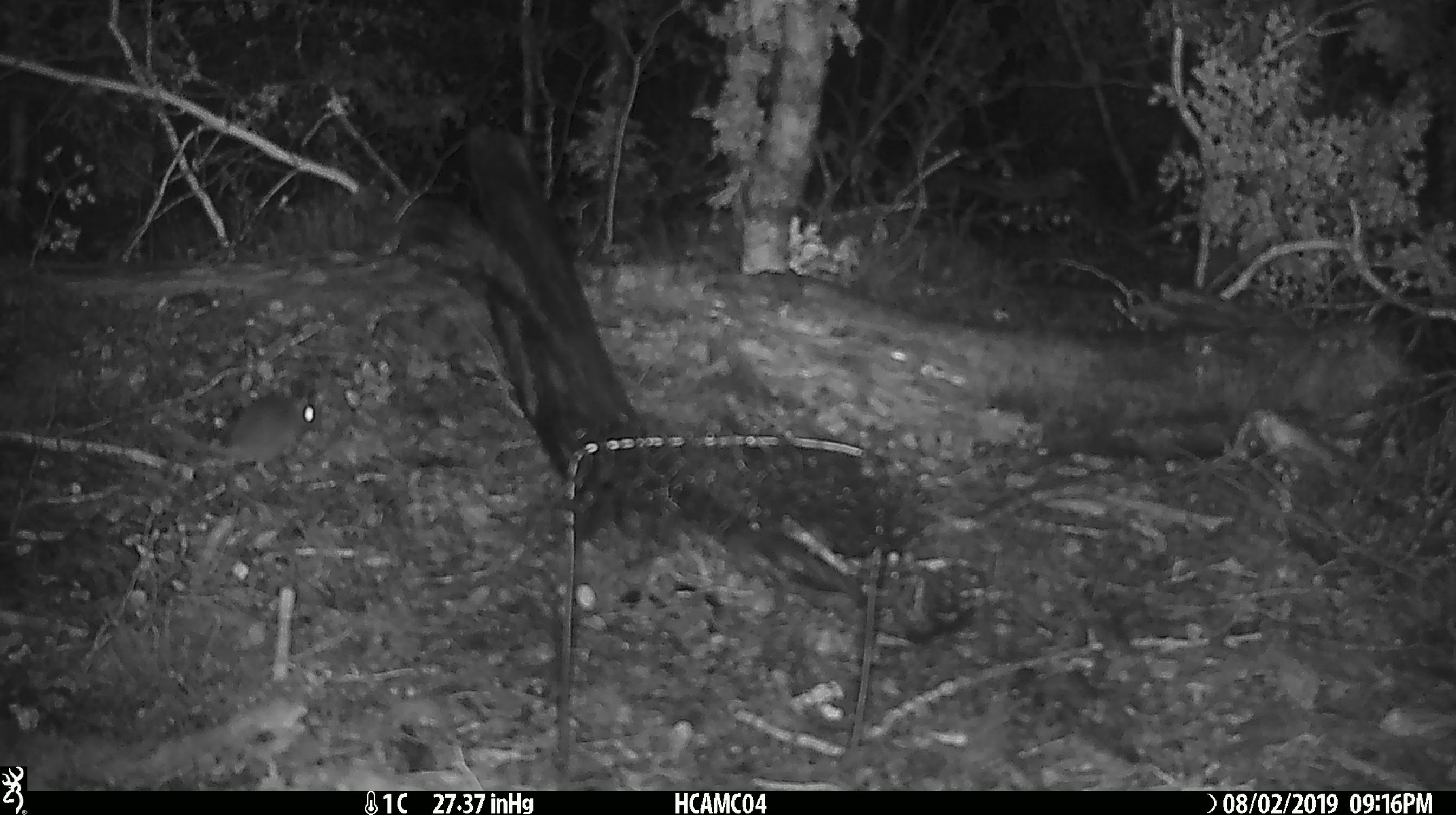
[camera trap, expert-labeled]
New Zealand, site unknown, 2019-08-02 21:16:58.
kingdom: Animalia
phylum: Chordata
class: Mammalia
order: Rodentia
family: Muridae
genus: Mus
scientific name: Mus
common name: mouse